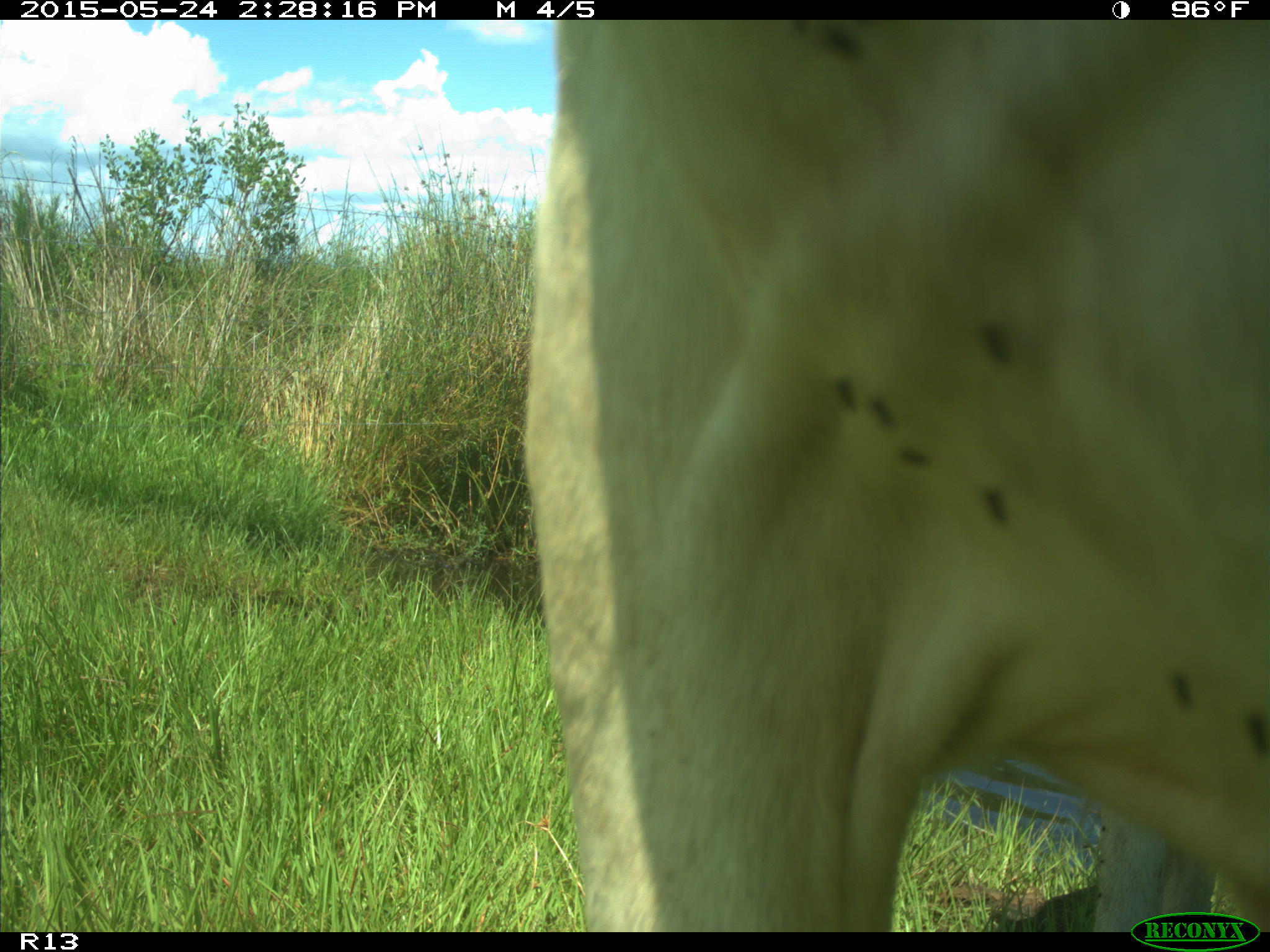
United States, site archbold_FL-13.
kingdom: Animalia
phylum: Chordata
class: Mammalia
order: Artiodactyla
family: Bovidae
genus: Bos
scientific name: Bos taurus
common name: domestic cow